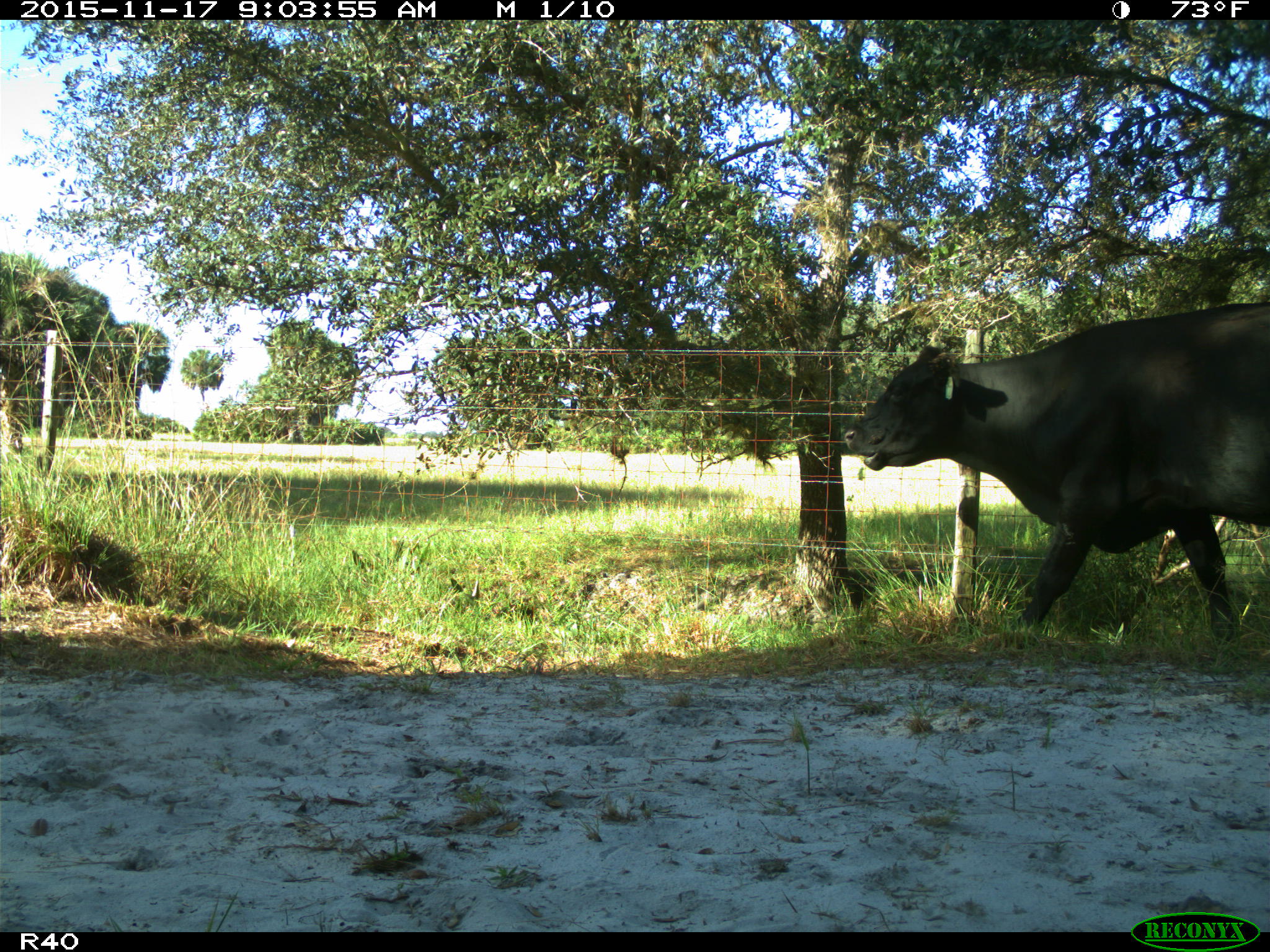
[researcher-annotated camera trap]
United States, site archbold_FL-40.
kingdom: Animalia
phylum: Chordata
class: Mammalia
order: Artiodactyla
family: Bovidae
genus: Bos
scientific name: Bos taurus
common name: domestic cow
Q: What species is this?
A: Bos taurus (domestic cow).